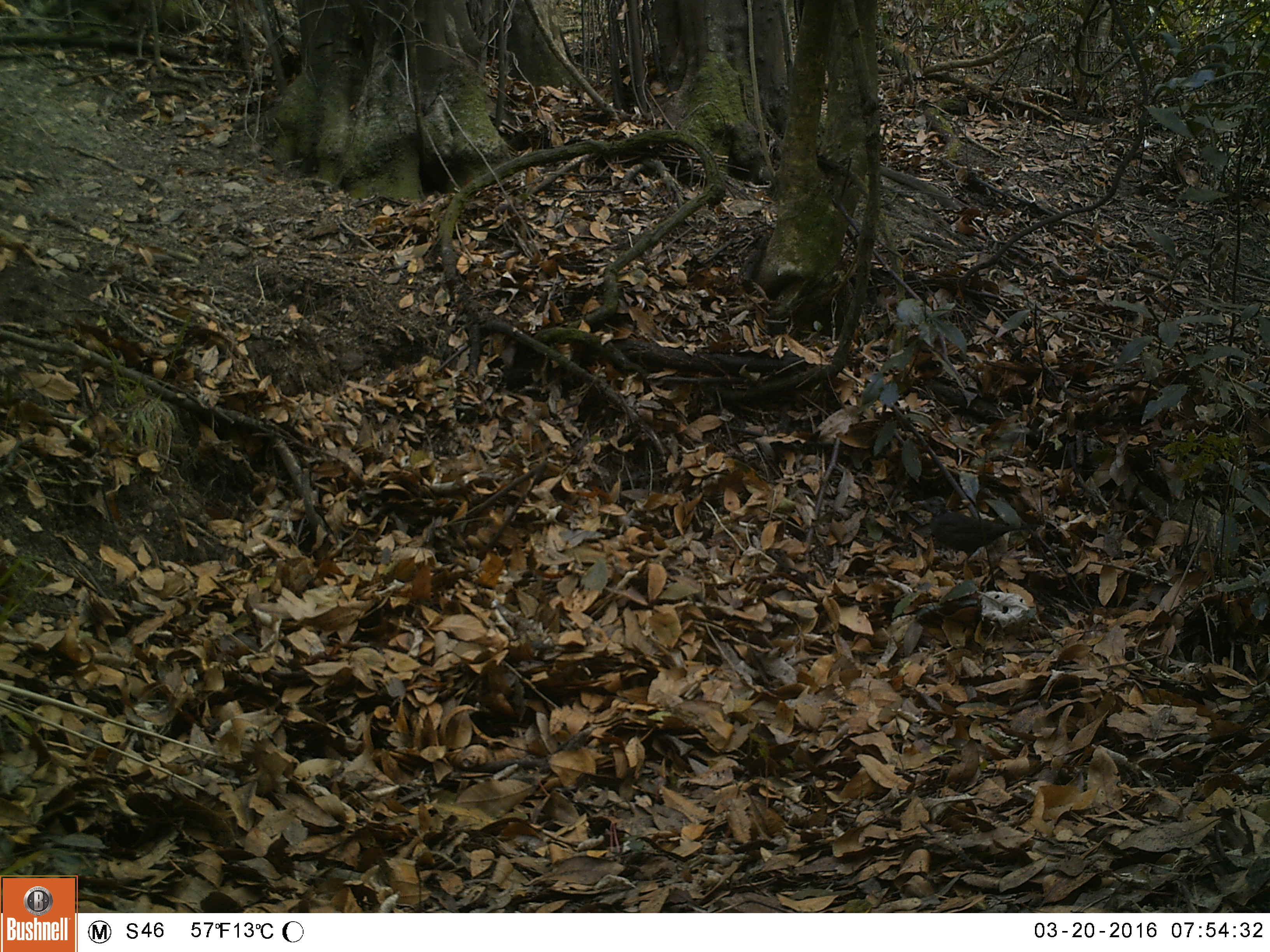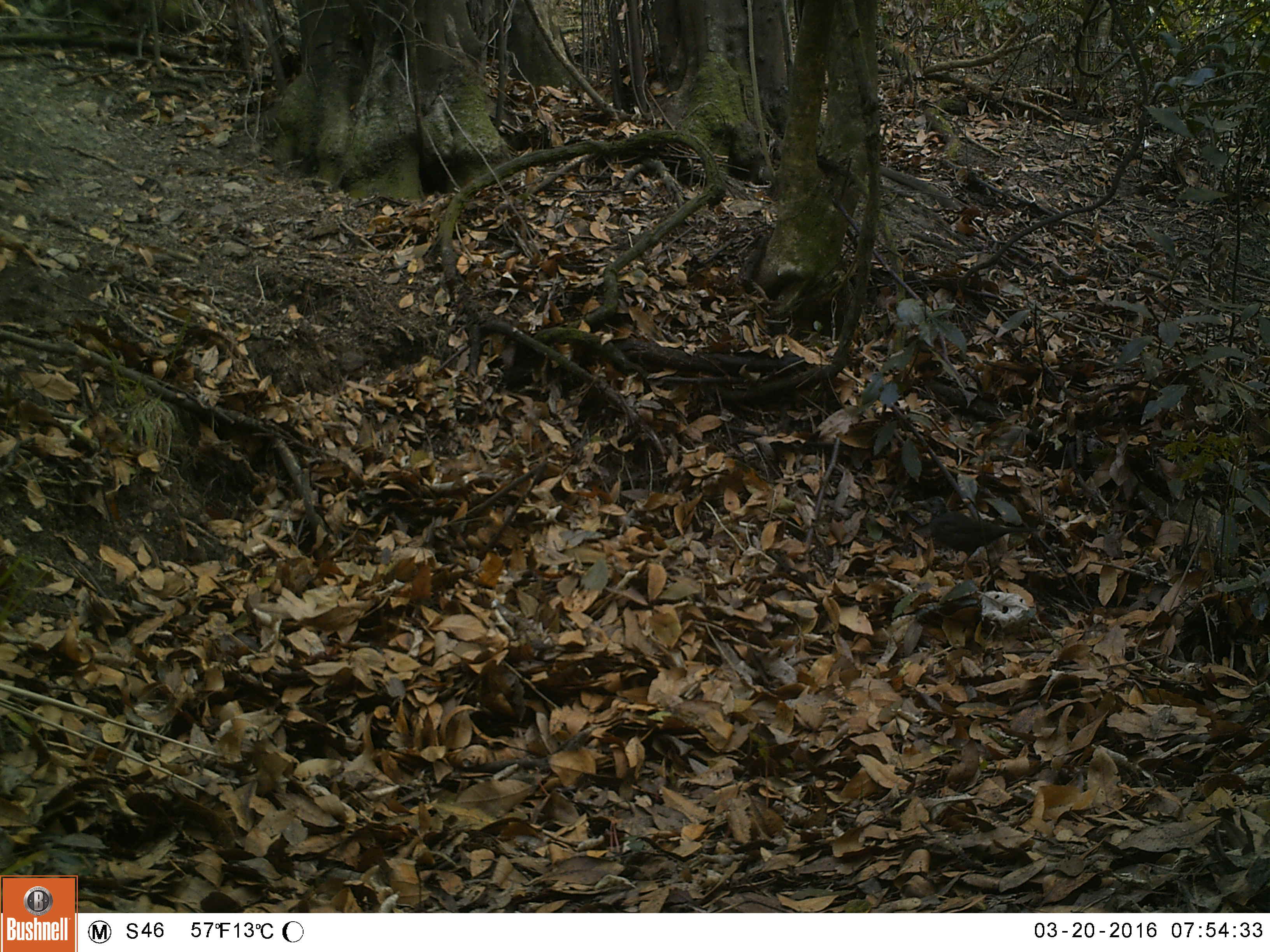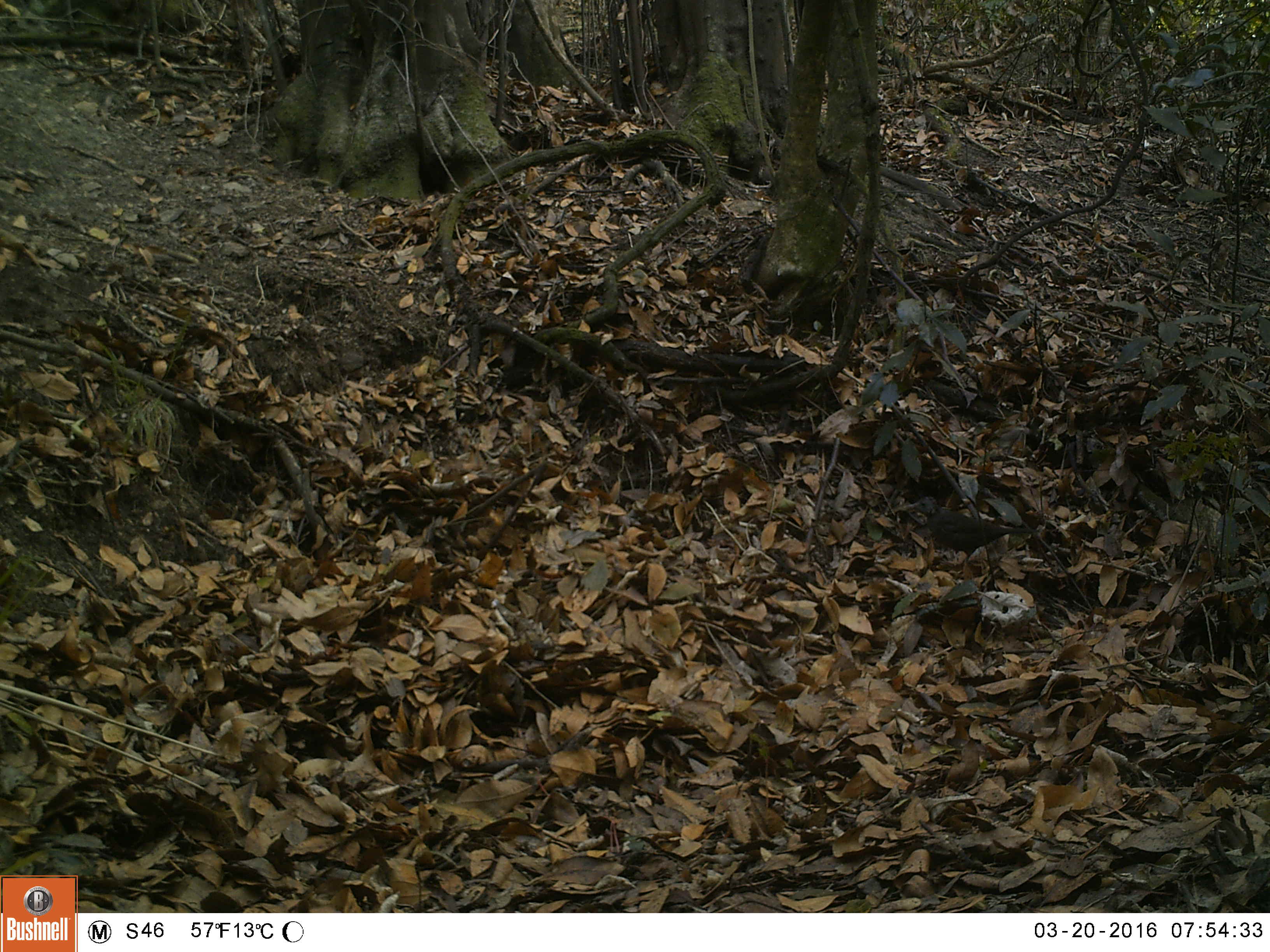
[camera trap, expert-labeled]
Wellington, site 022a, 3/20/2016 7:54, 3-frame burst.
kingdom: Animalia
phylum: Chordata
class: Aves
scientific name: Aves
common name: bird